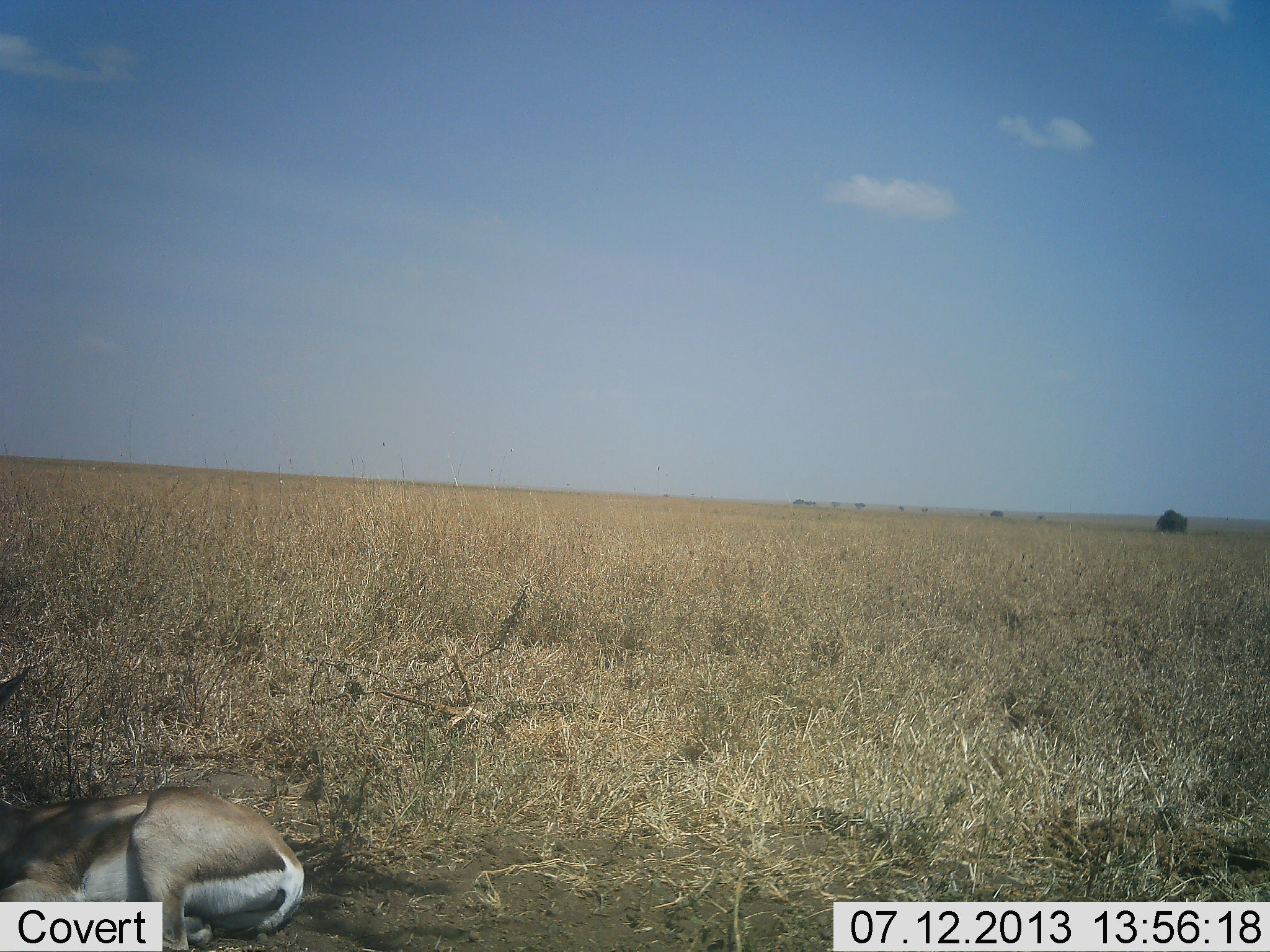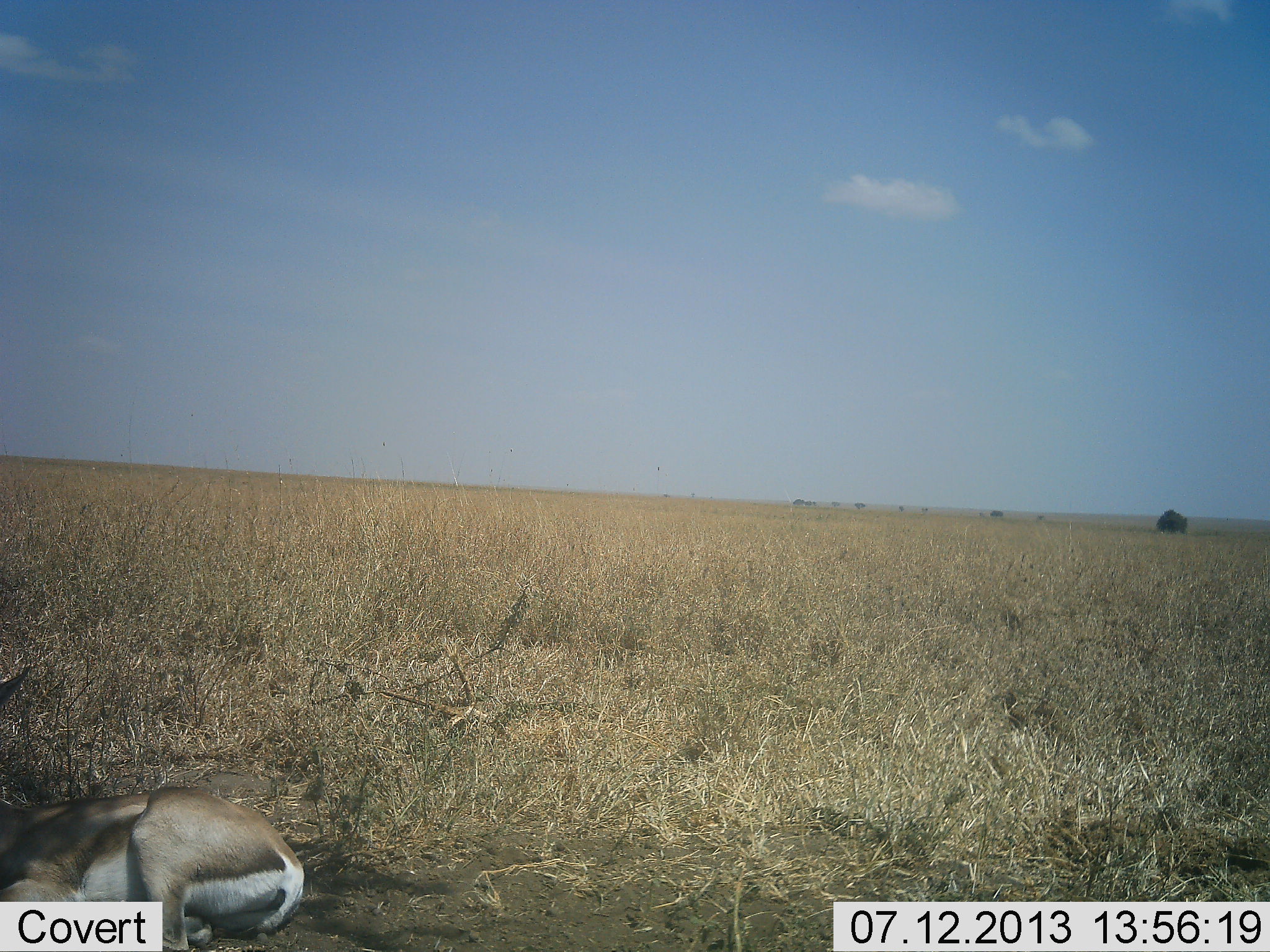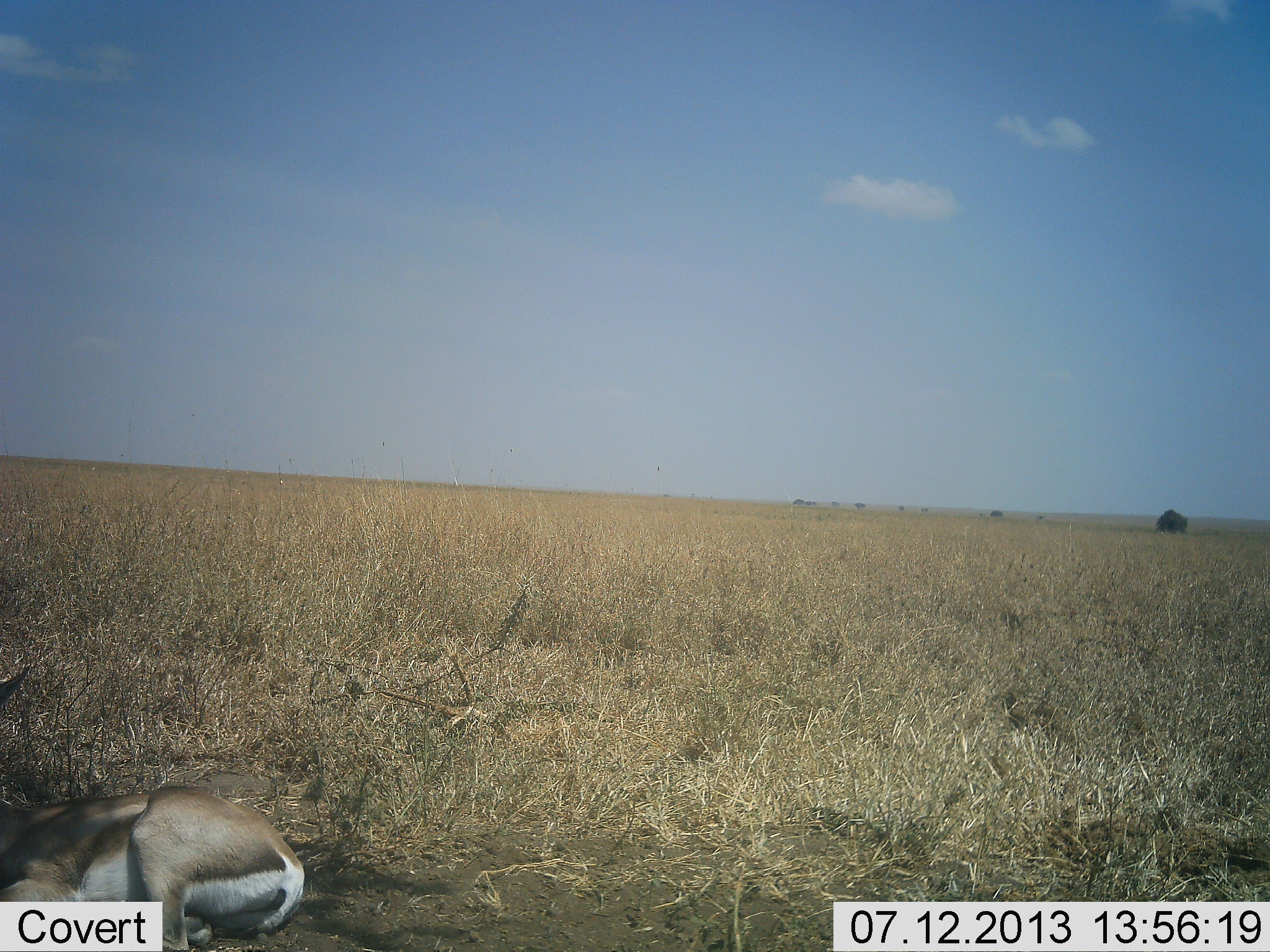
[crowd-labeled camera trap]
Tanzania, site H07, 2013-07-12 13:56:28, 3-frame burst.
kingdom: Animalia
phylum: Chordata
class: Mammalia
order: Artiodactyla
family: Bovidae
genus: Nanger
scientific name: Nanger granti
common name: grant's gazelle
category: gazellegrants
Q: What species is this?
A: Gazellegrants (grant's gazelle) (Nanger granti).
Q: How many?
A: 1.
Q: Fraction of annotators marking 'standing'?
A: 0%.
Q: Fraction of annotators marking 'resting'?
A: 100%.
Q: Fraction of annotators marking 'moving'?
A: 0%.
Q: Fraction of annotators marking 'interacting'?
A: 0%.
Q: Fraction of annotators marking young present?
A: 0%.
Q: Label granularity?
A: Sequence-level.